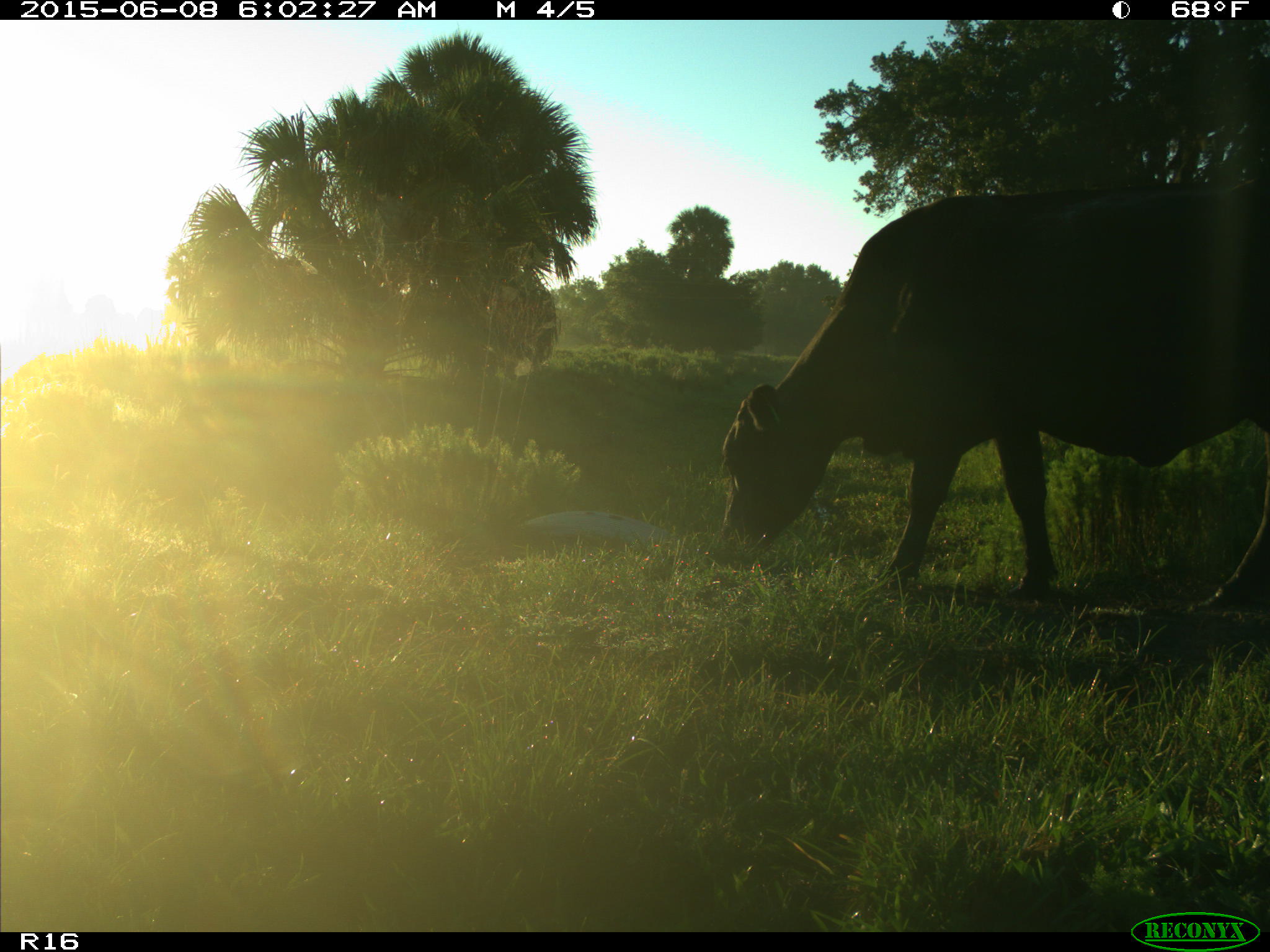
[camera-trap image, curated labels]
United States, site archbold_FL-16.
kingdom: Animalia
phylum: Chordata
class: Mammalia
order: Artiodactyla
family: Bovidae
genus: Bos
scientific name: Bos taurus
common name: domestic cow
Bos taurus (domestic cow).